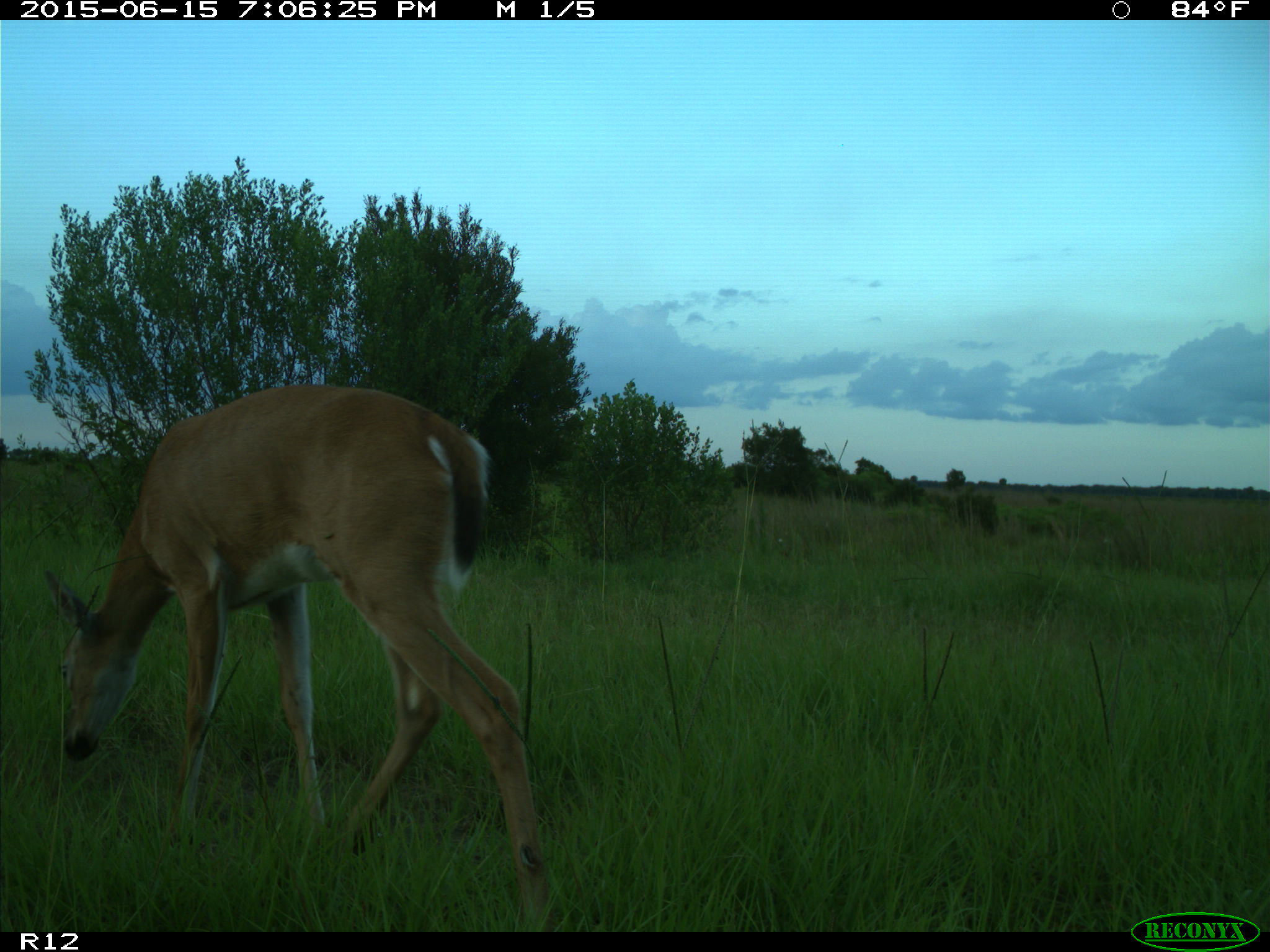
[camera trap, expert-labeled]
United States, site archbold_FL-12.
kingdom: Animalia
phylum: Chordata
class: Mammalia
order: Artiodactyla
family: Cervidae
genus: Odocoileus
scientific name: Odocoileus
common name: deer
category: unidentified deer